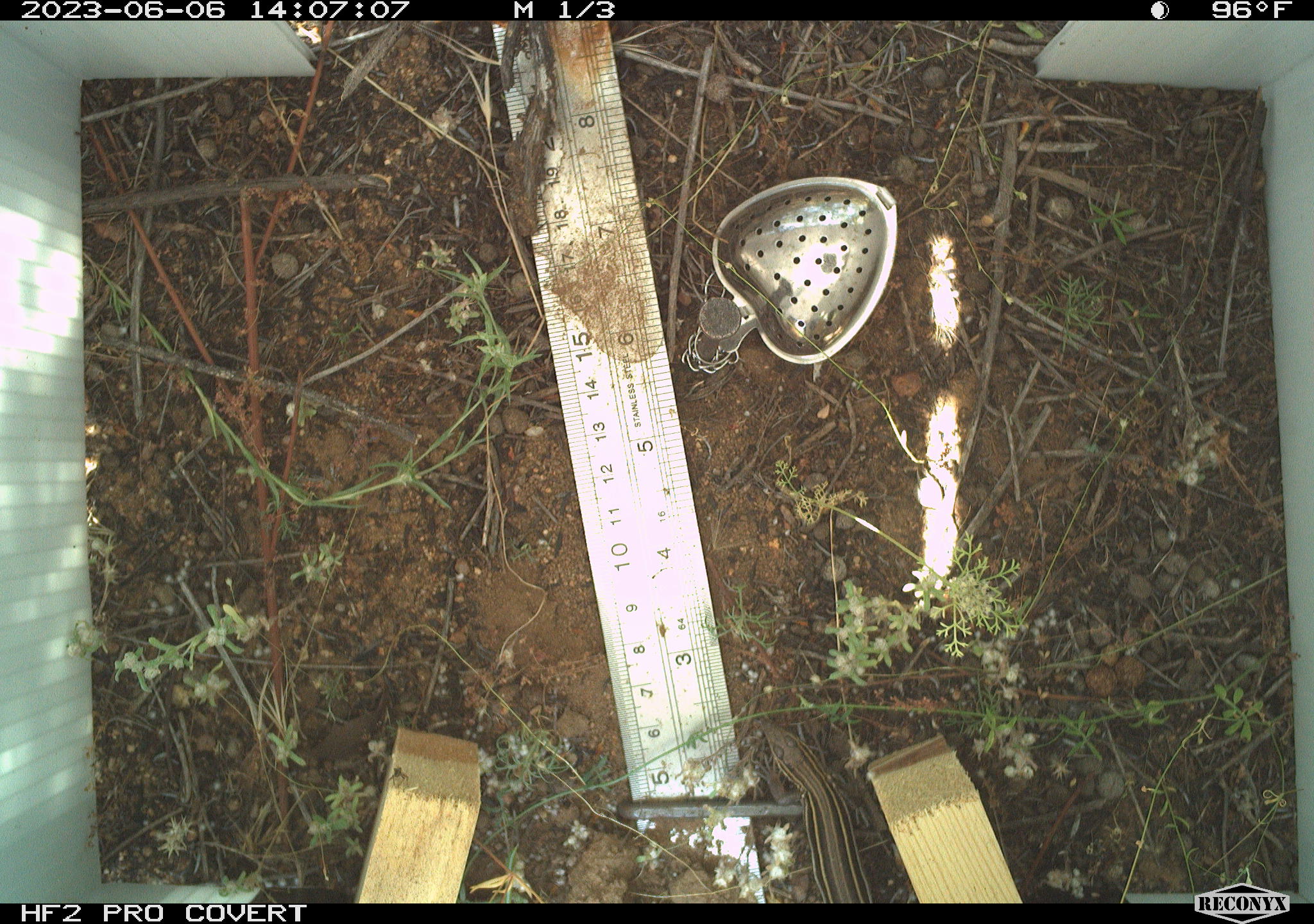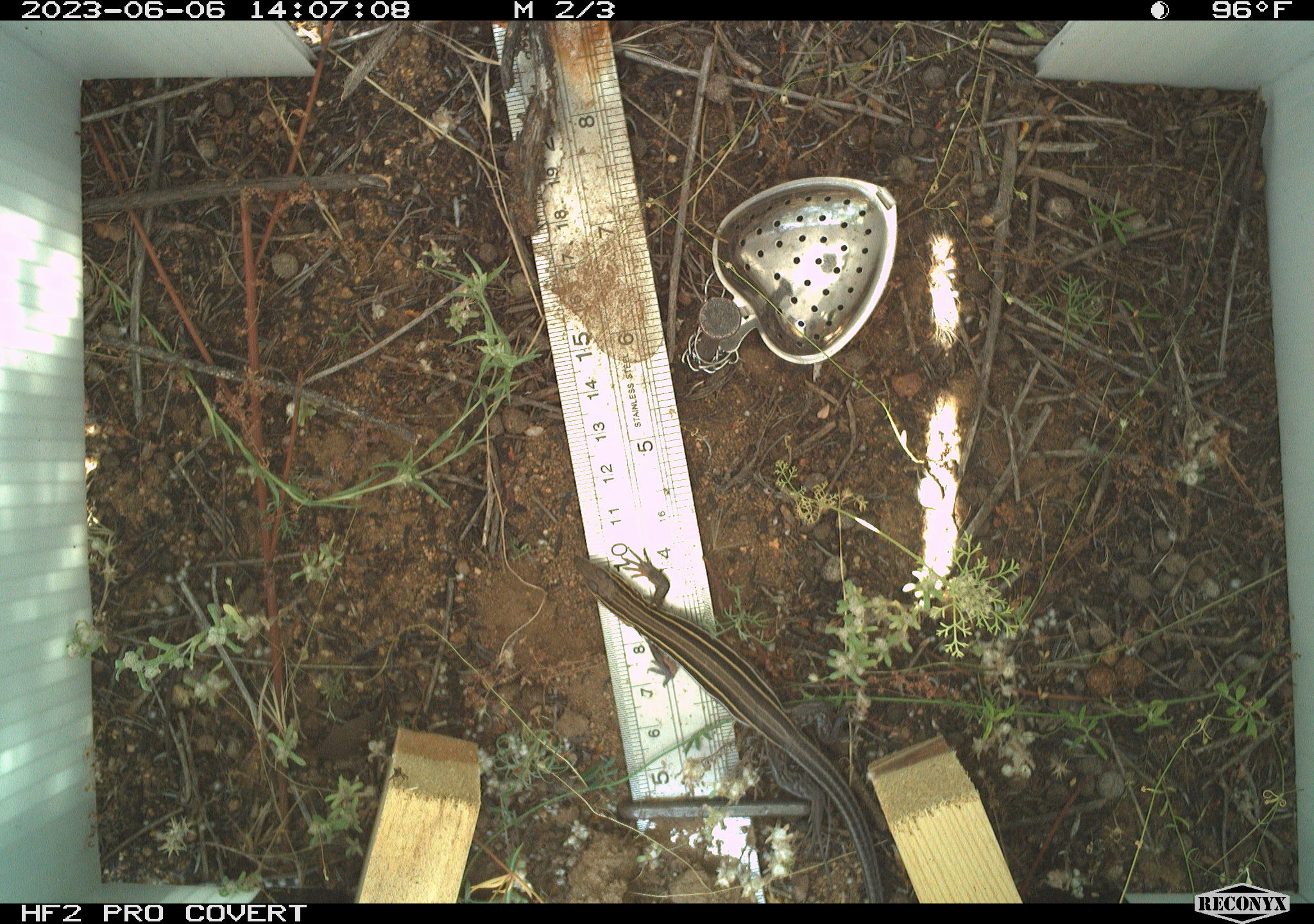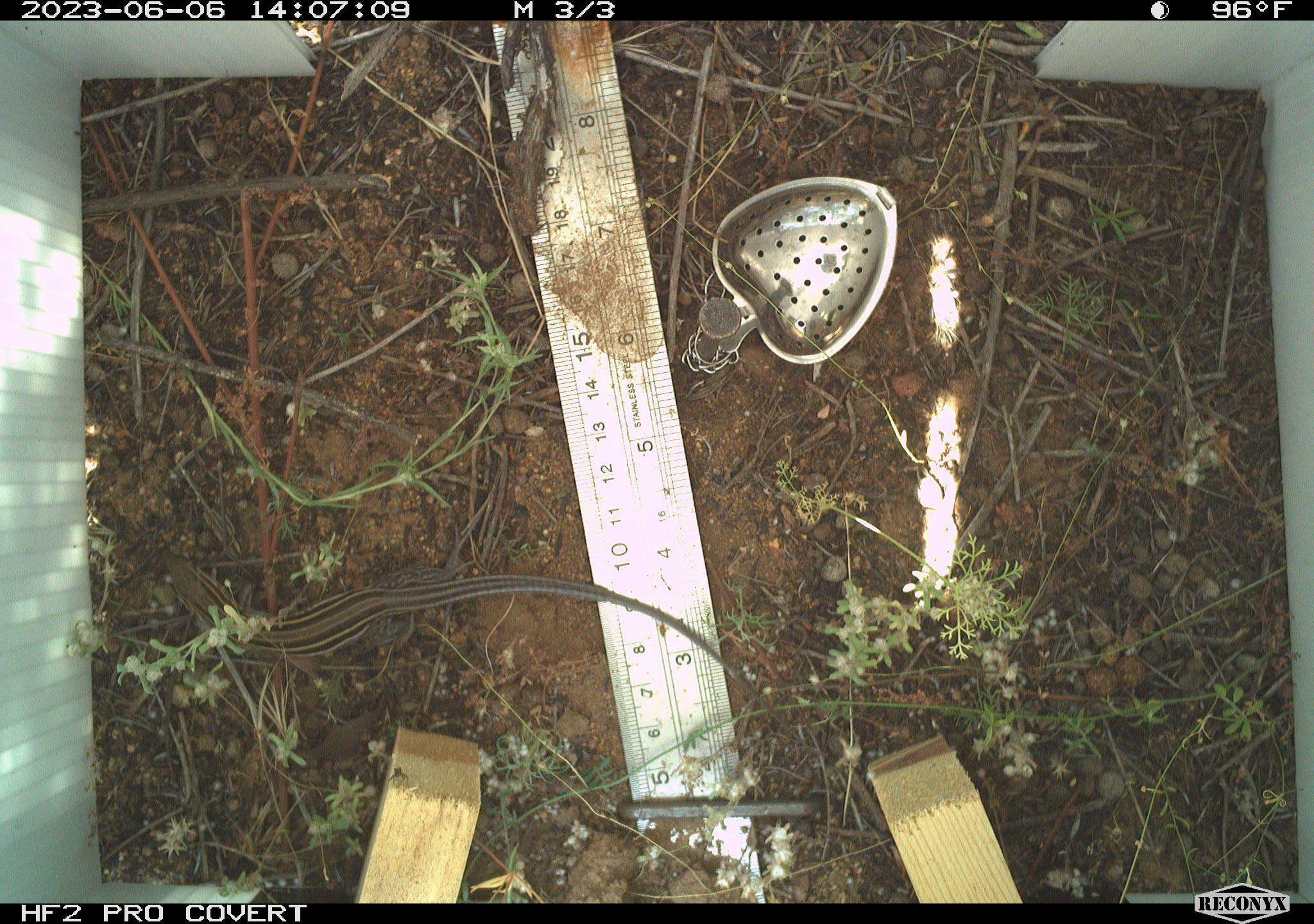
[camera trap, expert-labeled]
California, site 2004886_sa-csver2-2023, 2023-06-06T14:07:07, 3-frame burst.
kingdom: Animalia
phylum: Chordata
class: Reptilia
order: Squamata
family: Teiidae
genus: Aspidoscelis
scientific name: Aspidoscelis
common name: whiptail lizards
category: aspidoscelis species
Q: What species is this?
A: Aspidoscelis species (whiptail lizards) (Aspidoscelis).